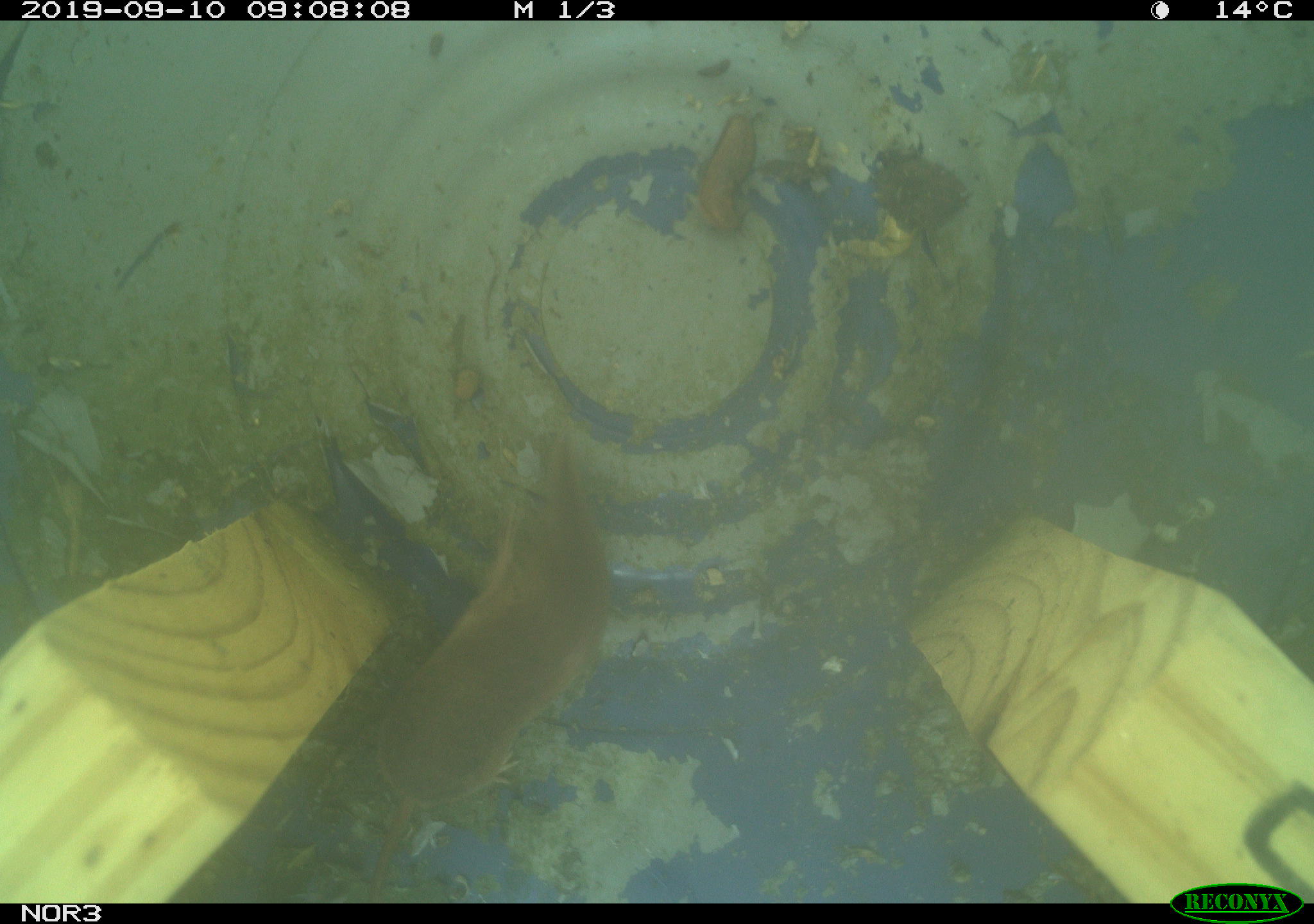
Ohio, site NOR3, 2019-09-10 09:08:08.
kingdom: Animalia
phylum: Chordata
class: Mammalia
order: Eulipotyphla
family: Soricidae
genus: Sorex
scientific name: Sorex cinereus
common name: masked shrew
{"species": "masked shrew (Sorex cinereus)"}